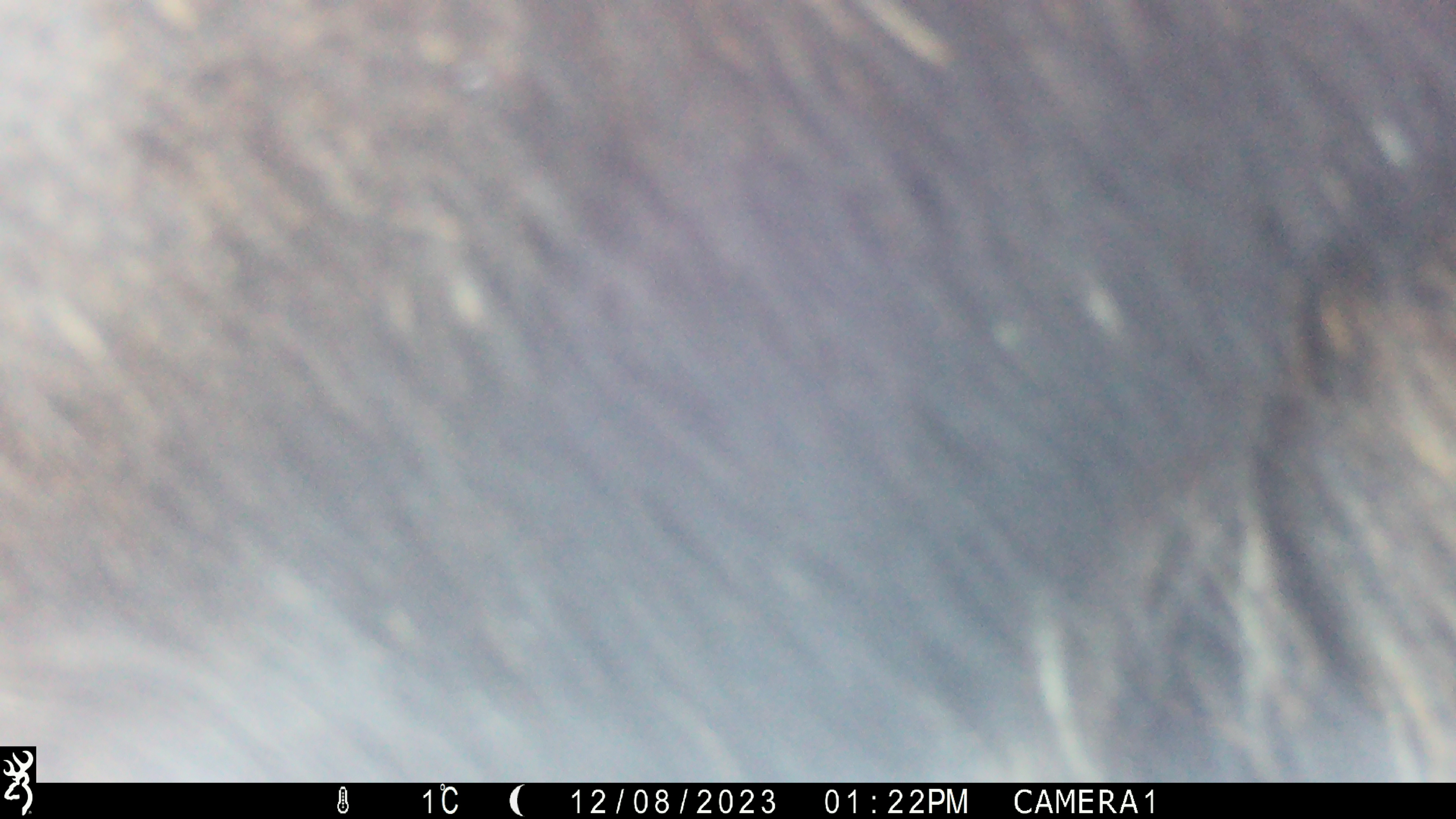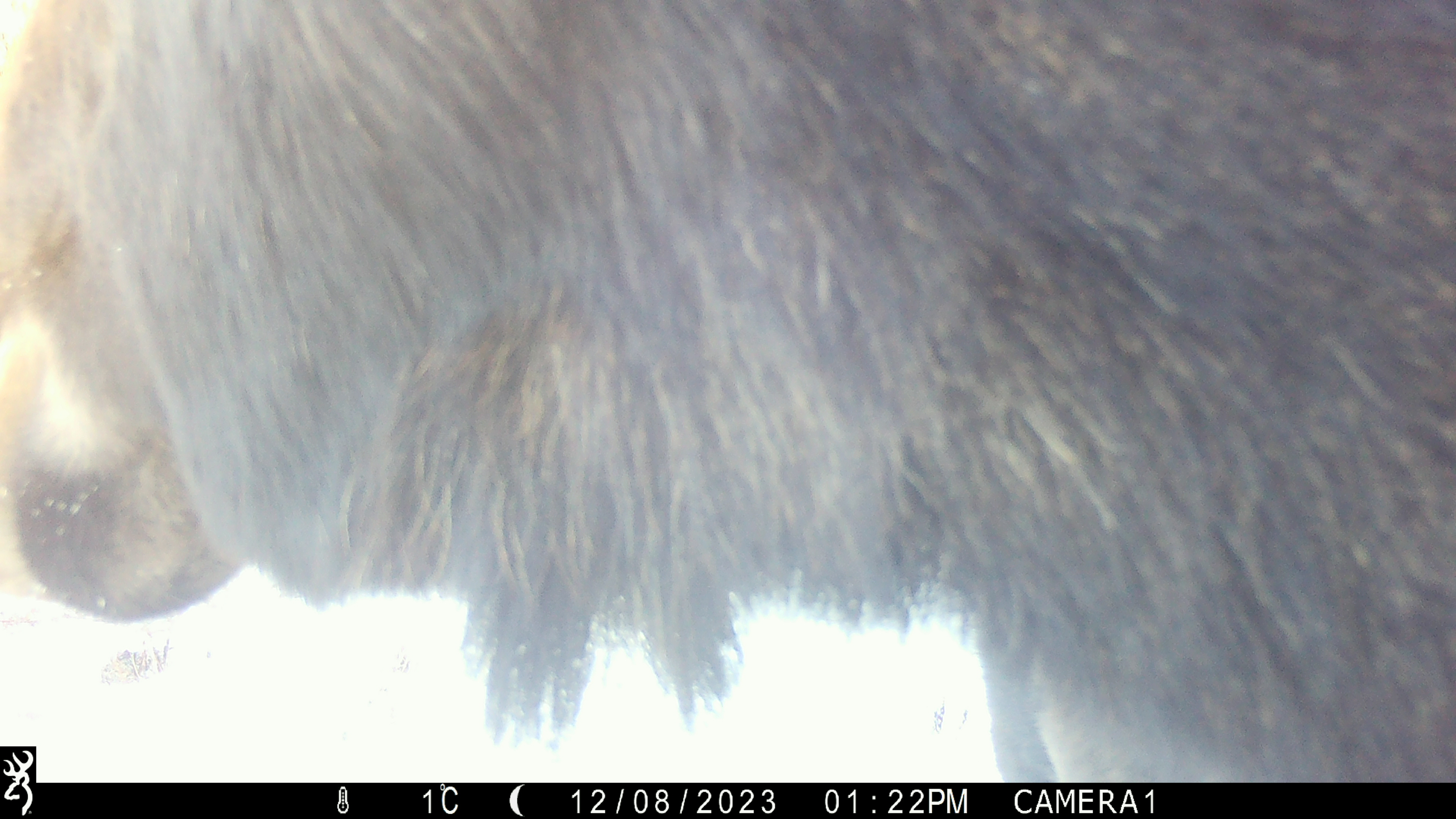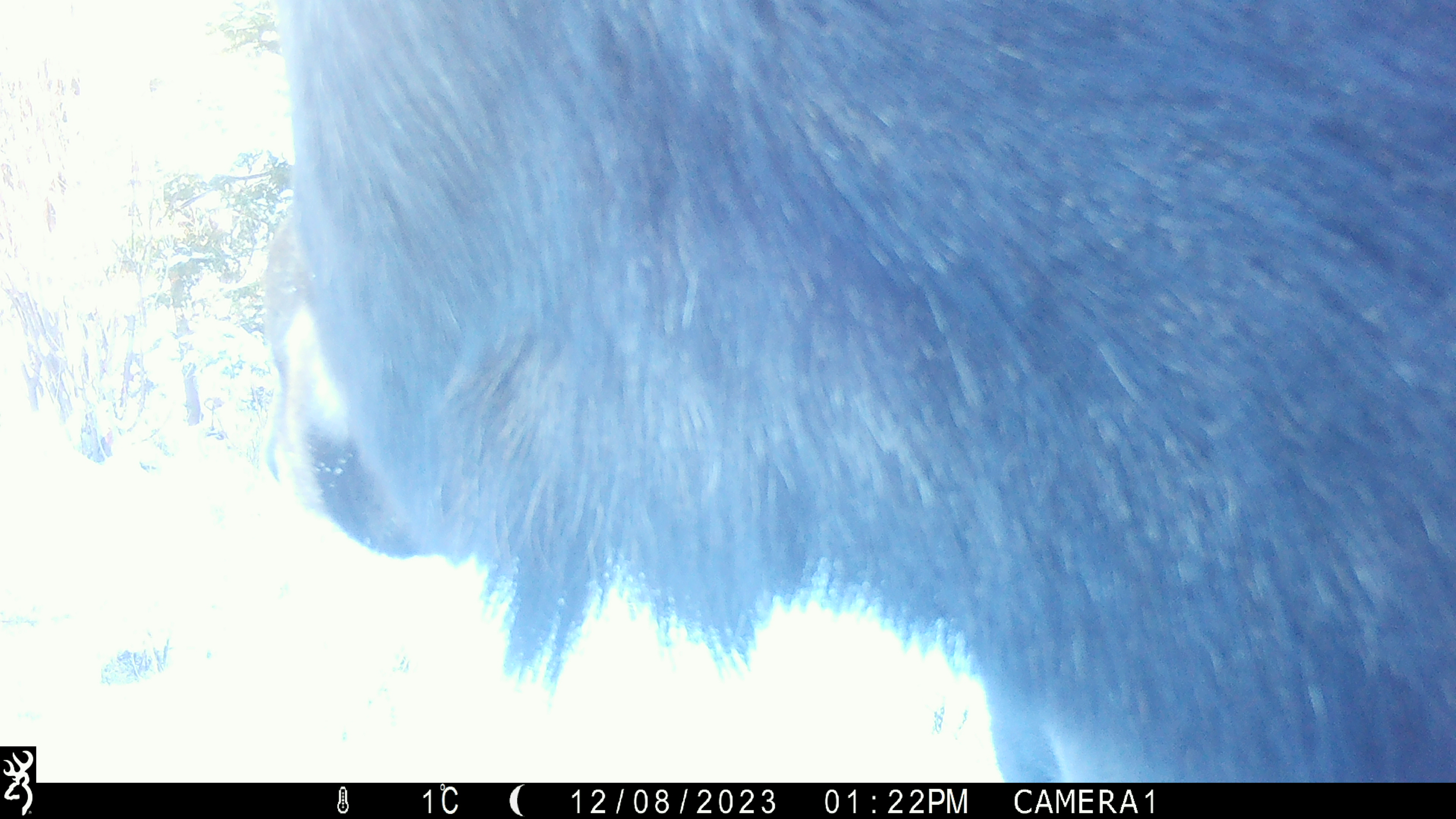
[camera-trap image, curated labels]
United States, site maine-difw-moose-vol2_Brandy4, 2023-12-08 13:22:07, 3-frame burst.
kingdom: Animalia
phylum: Chordata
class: Mammalia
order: Artiodactyla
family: Cervidae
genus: Alces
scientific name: Alces alces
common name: moose